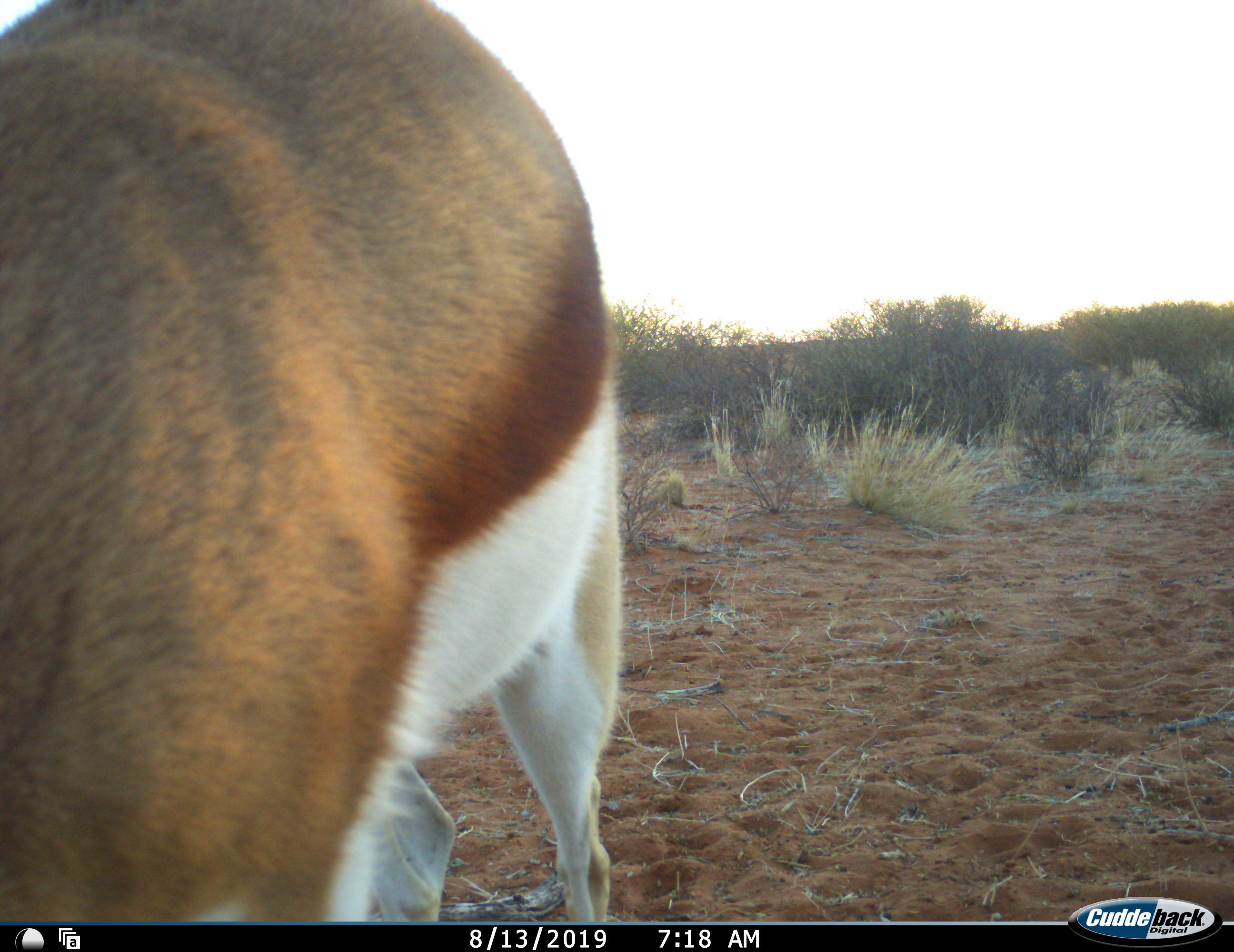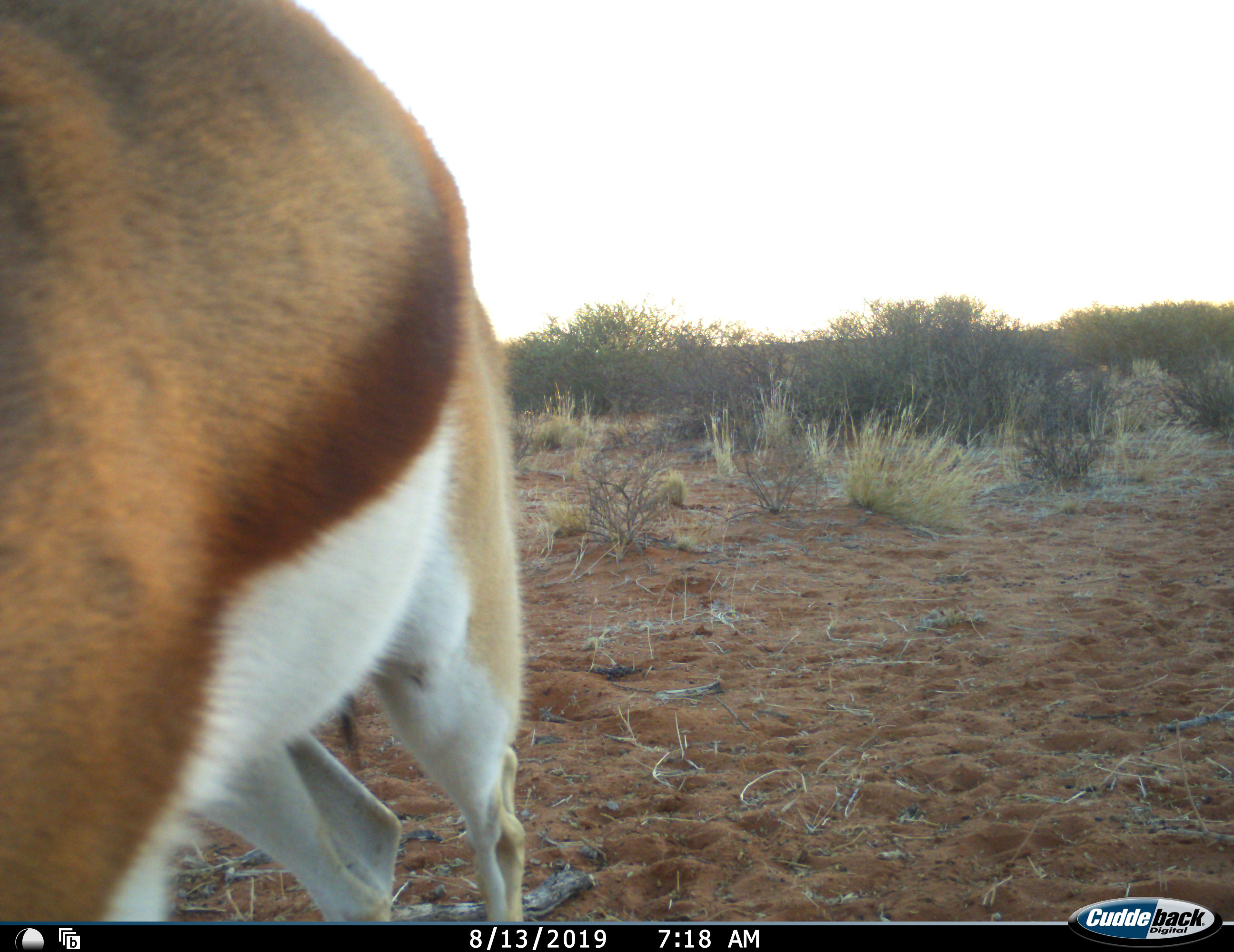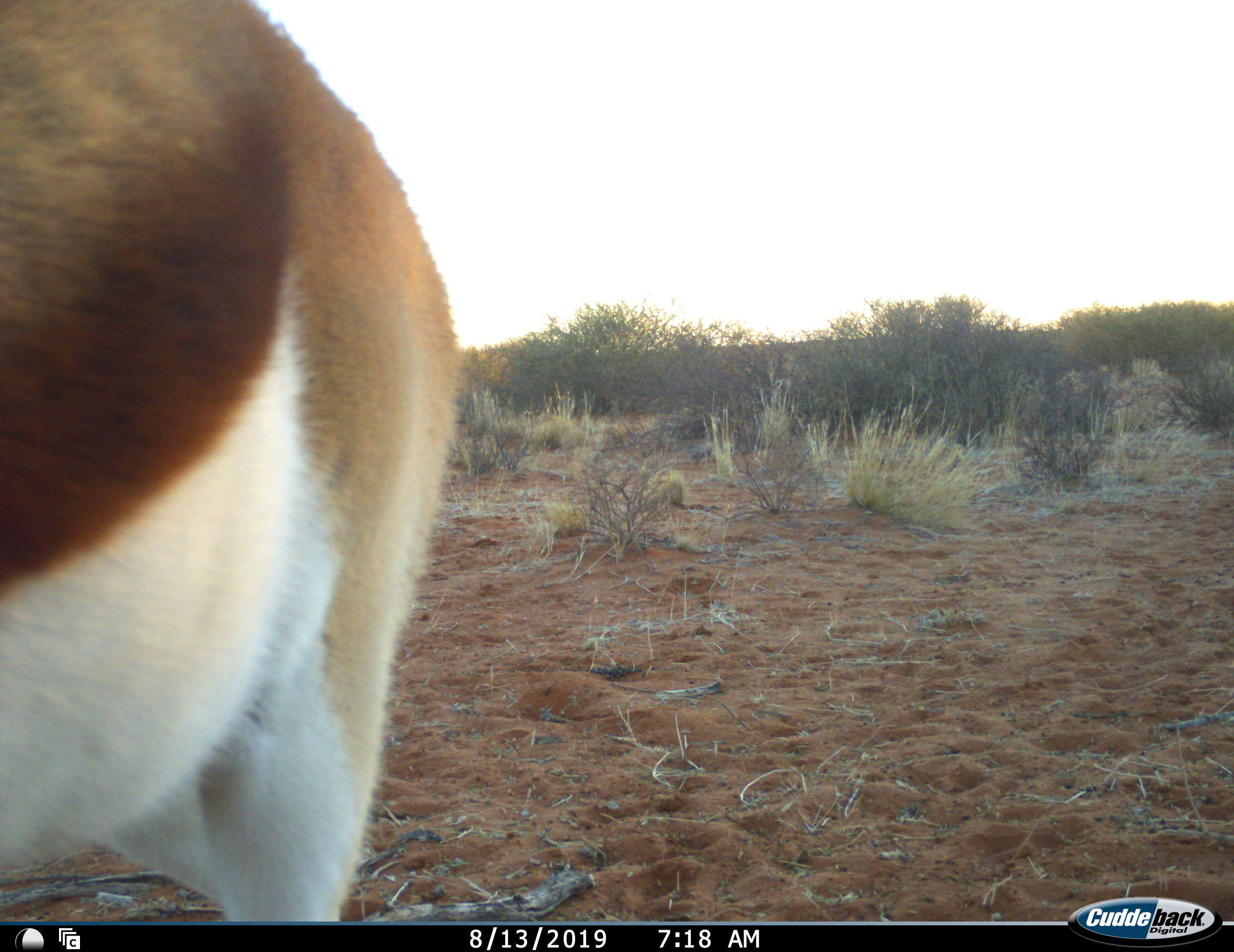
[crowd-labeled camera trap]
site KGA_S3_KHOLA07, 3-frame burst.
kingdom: Animalia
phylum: Chordata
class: Mammalia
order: Artiodactyla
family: Bovidae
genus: Antidorcas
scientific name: Antidorcas marsupialis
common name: springbok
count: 1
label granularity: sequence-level